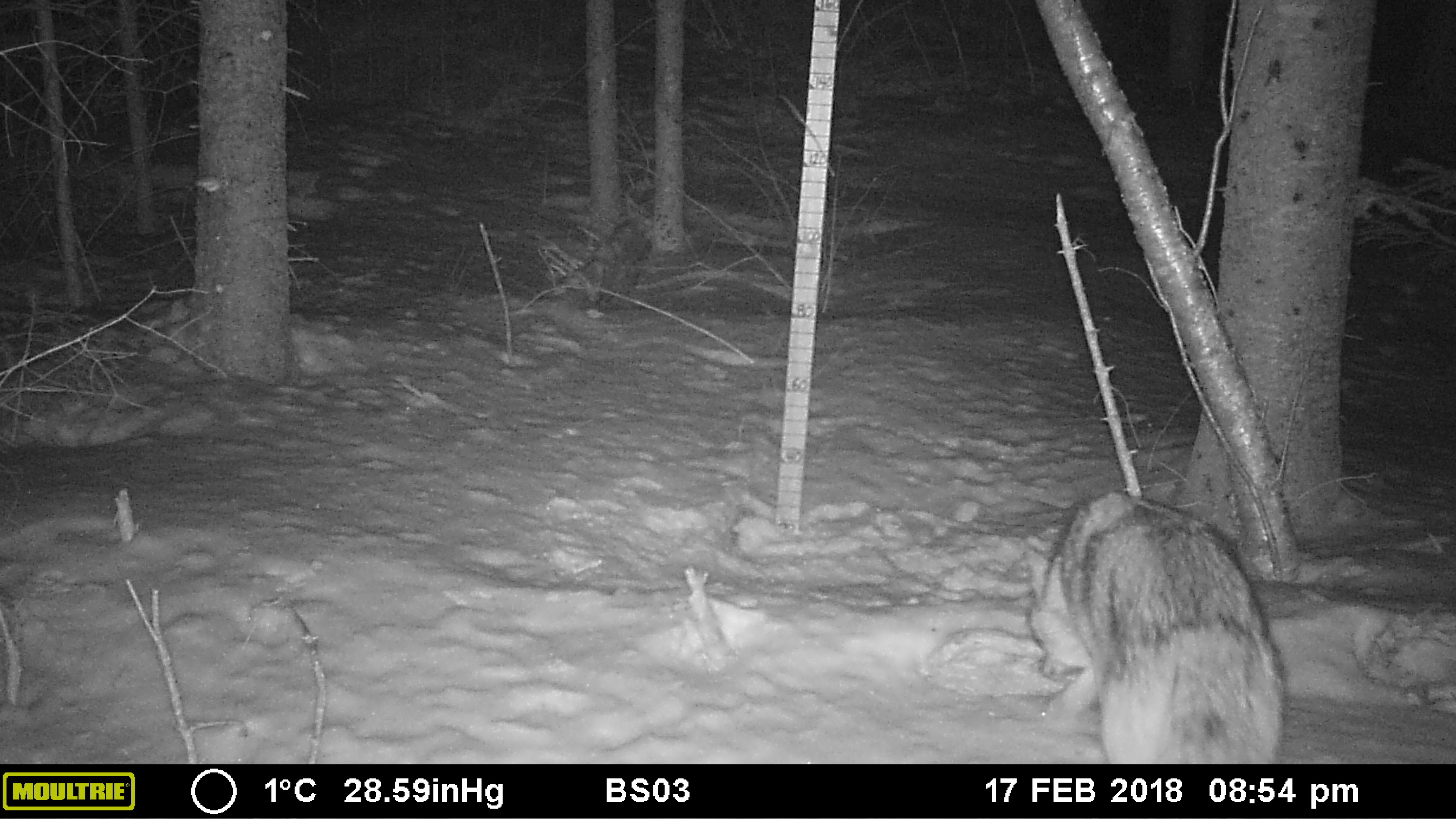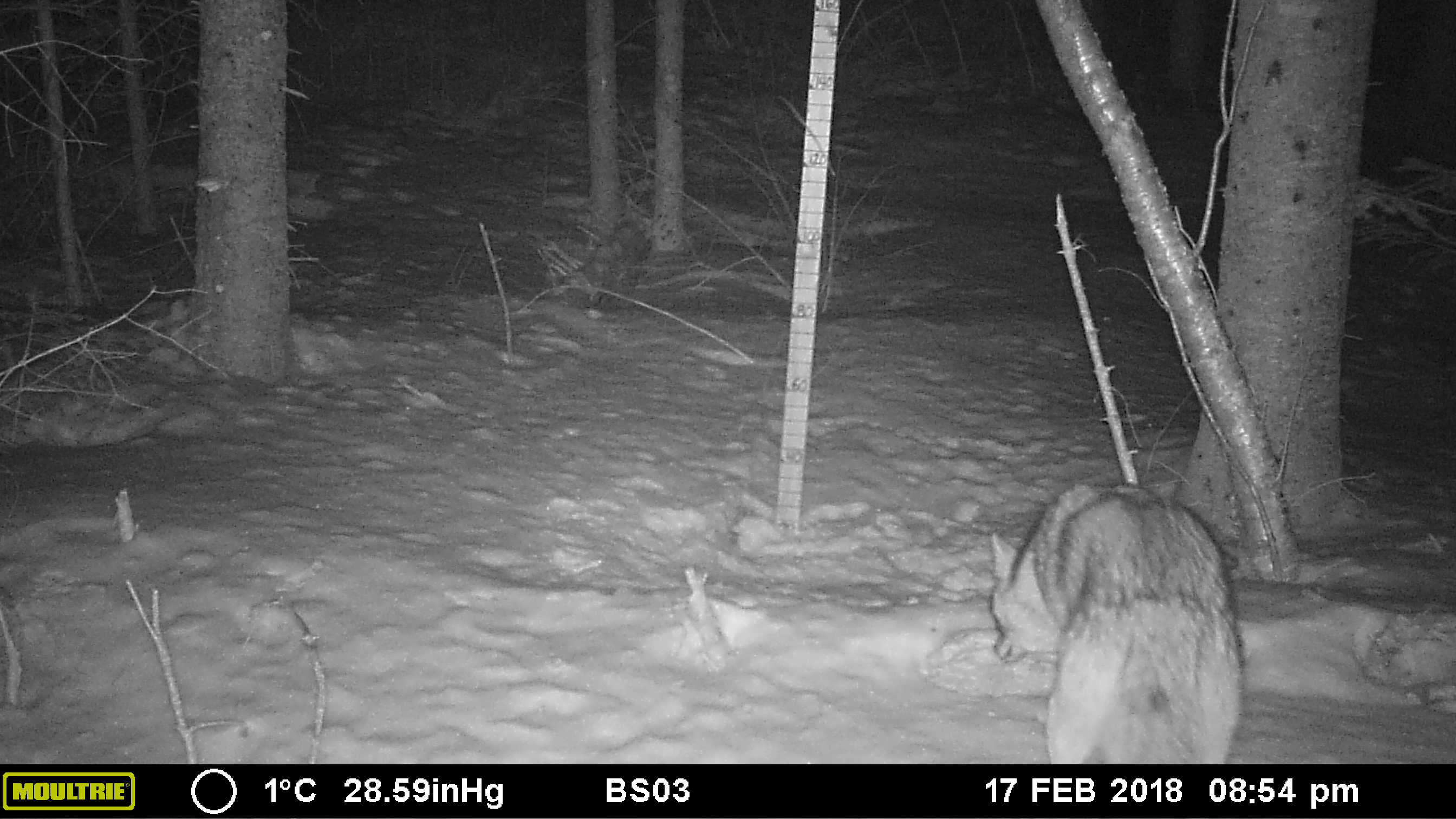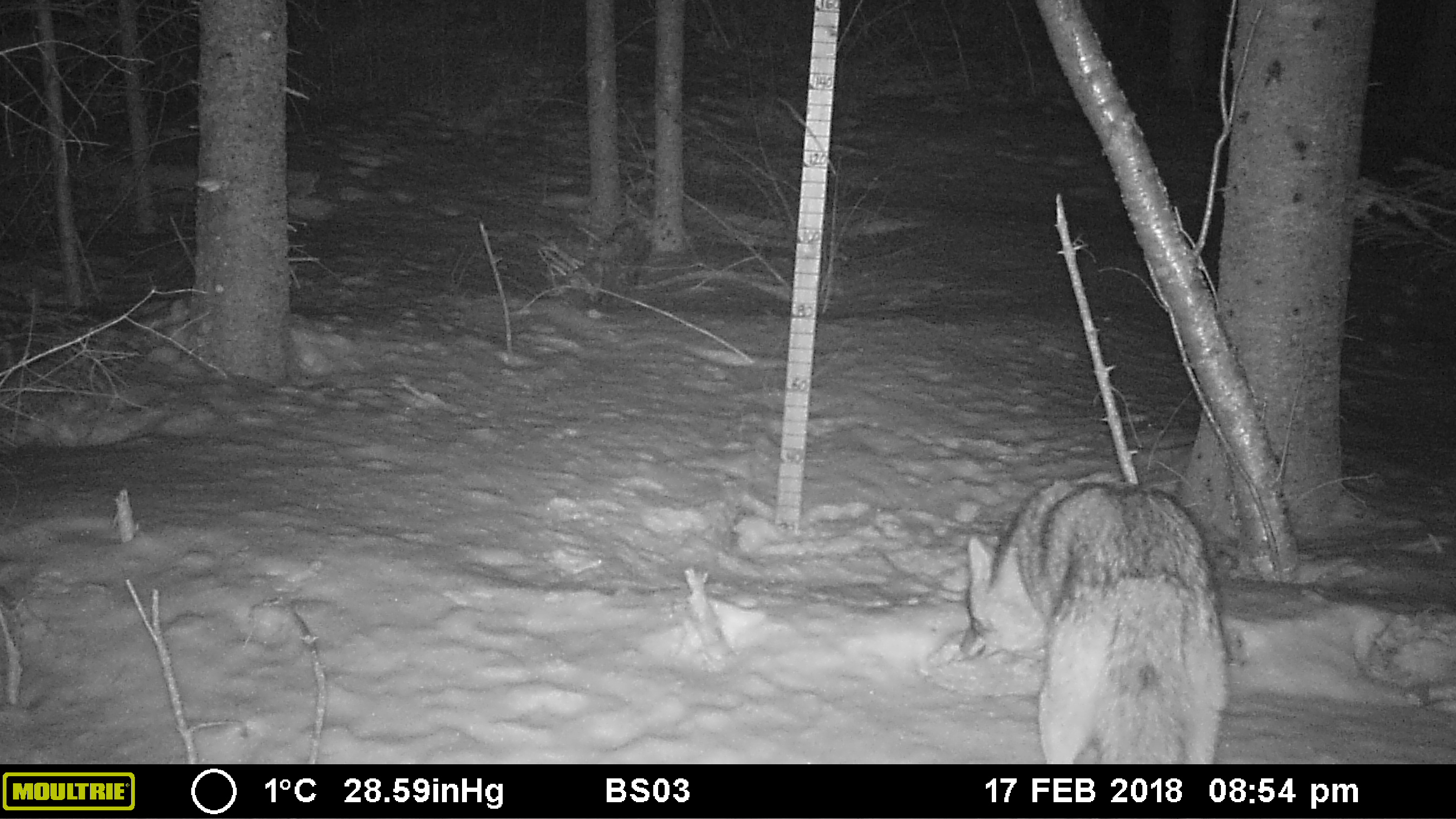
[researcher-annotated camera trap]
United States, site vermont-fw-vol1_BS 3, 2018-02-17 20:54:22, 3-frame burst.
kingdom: Animalia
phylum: Chordata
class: Mammalia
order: Carnivora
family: Canidae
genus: Canis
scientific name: Canis latrans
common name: coyote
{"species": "coyote (Canis latrans)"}